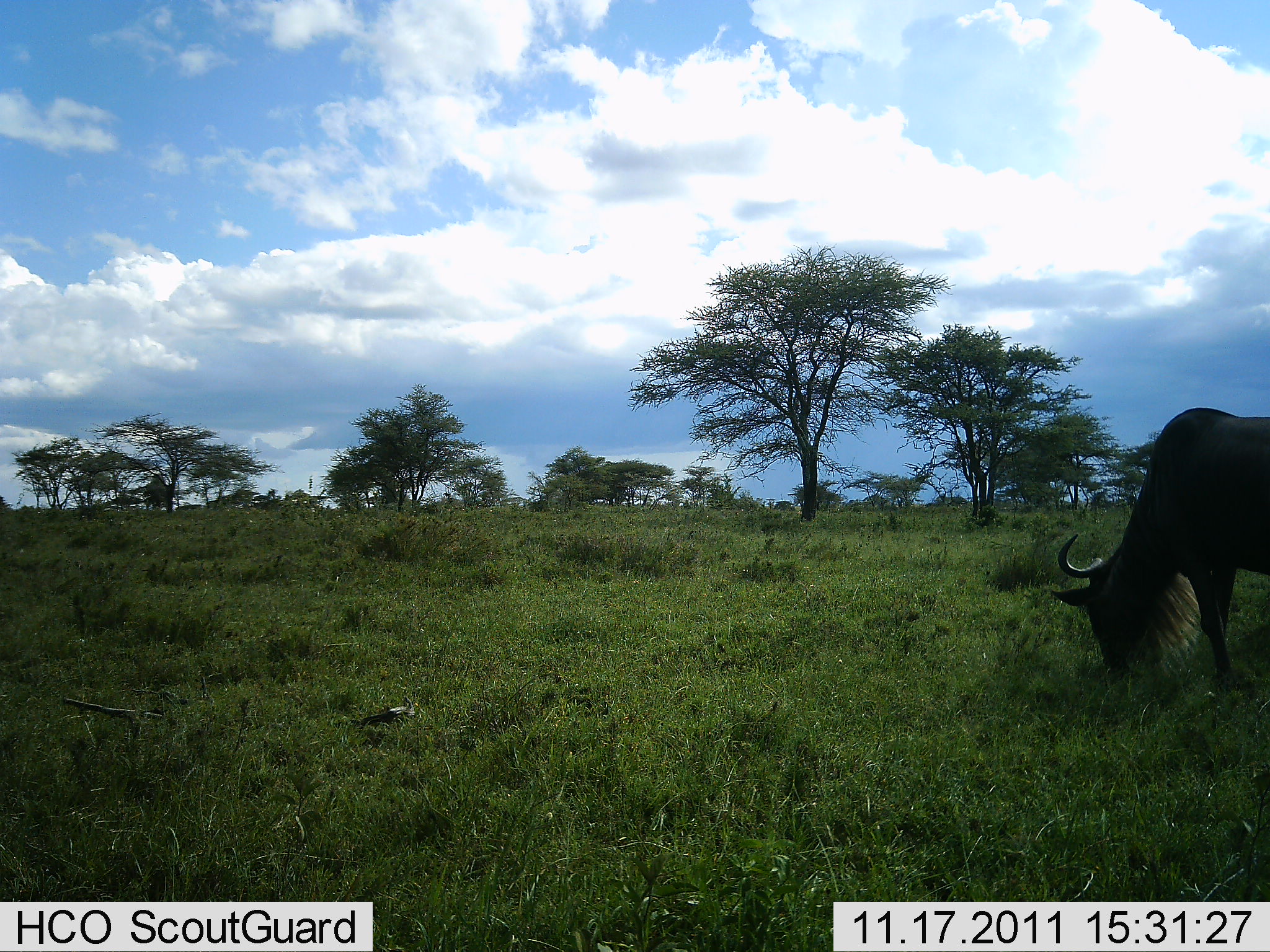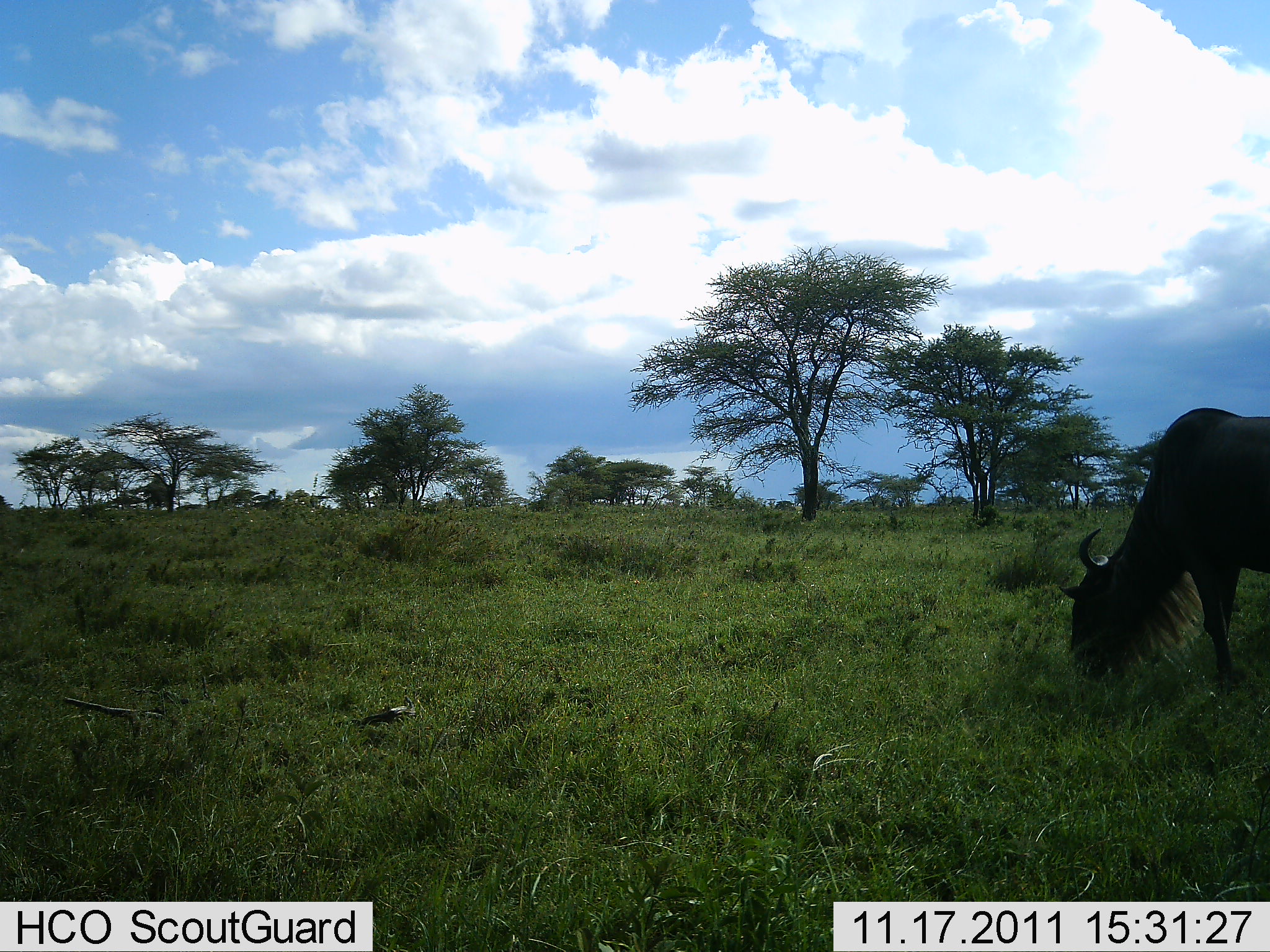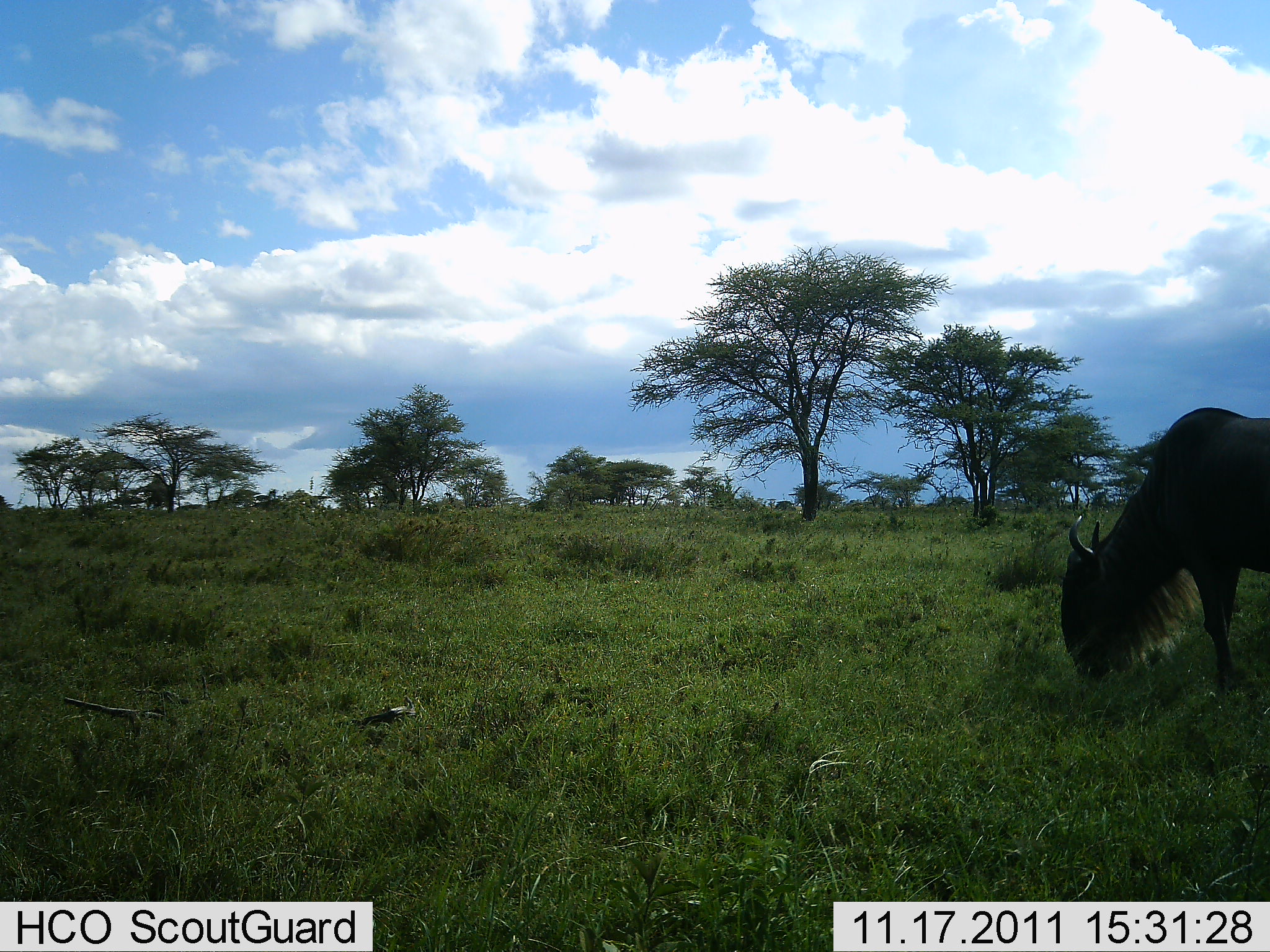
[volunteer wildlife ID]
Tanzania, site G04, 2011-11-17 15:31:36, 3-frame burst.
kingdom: Animalia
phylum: Chordata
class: Mammalia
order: Artiodactyla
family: Bovidae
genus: Connochaetes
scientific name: Connochaetes taurinus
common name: blue wildebeest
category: wildebeest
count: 1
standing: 11%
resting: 0%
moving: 5%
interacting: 0%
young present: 0%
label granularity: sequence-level